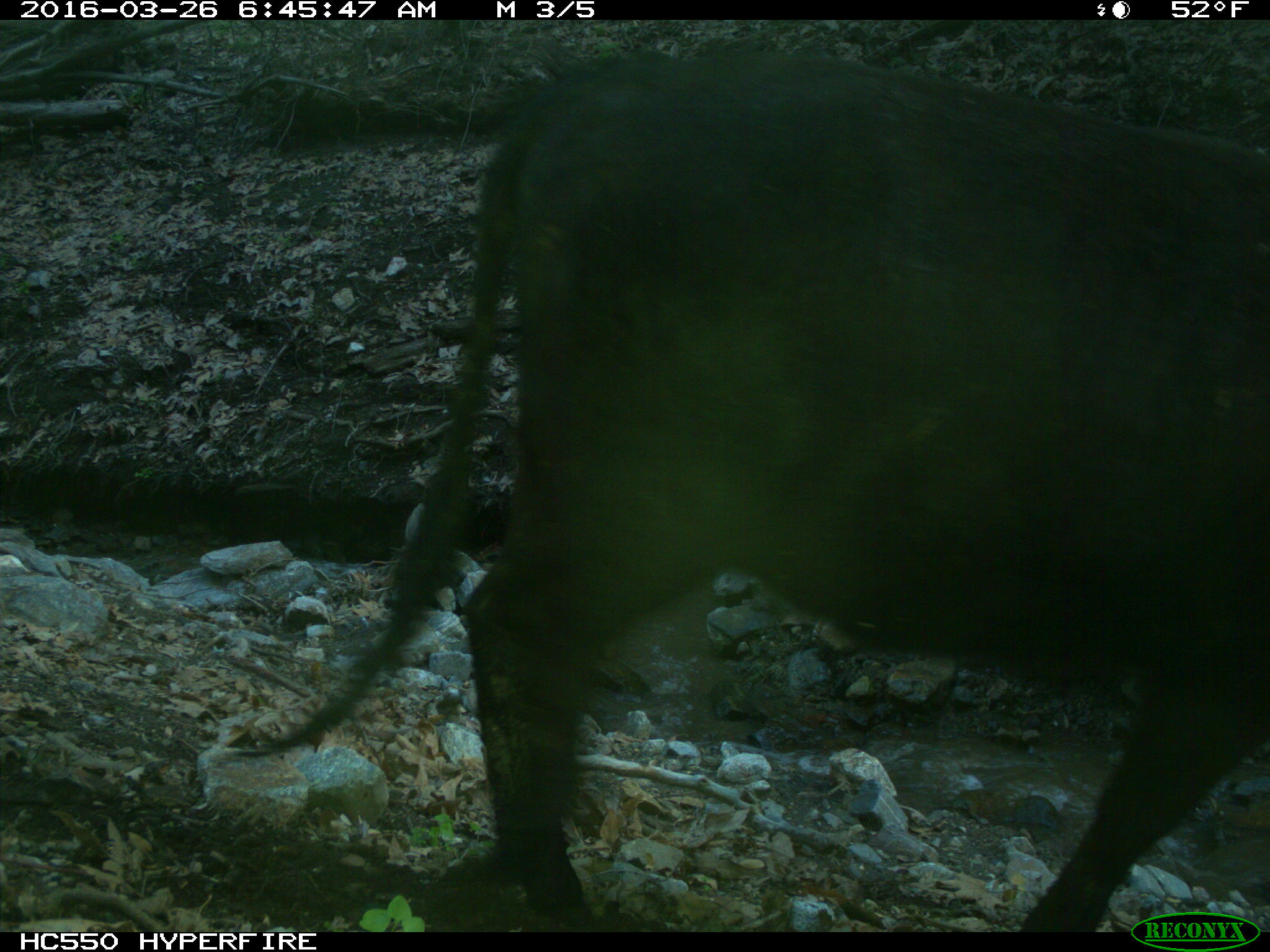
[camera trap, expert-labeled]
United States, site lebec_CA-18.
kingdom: Animalia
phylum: Chordata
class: Mammalia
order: Artiodactyla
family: Bovidae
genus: Bos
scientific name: Bos taurus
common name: domestic cow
Bos taurus (domestic cow).